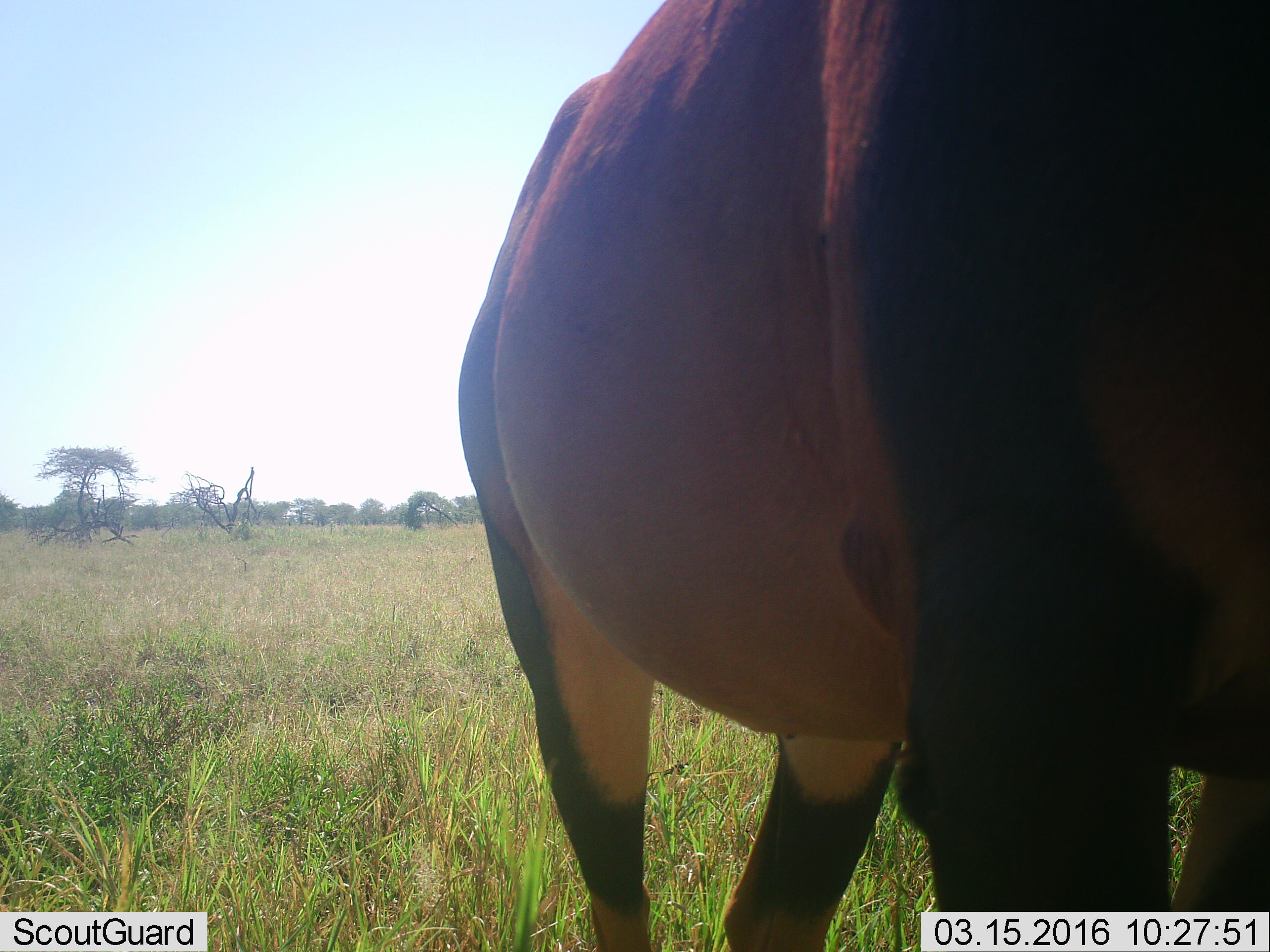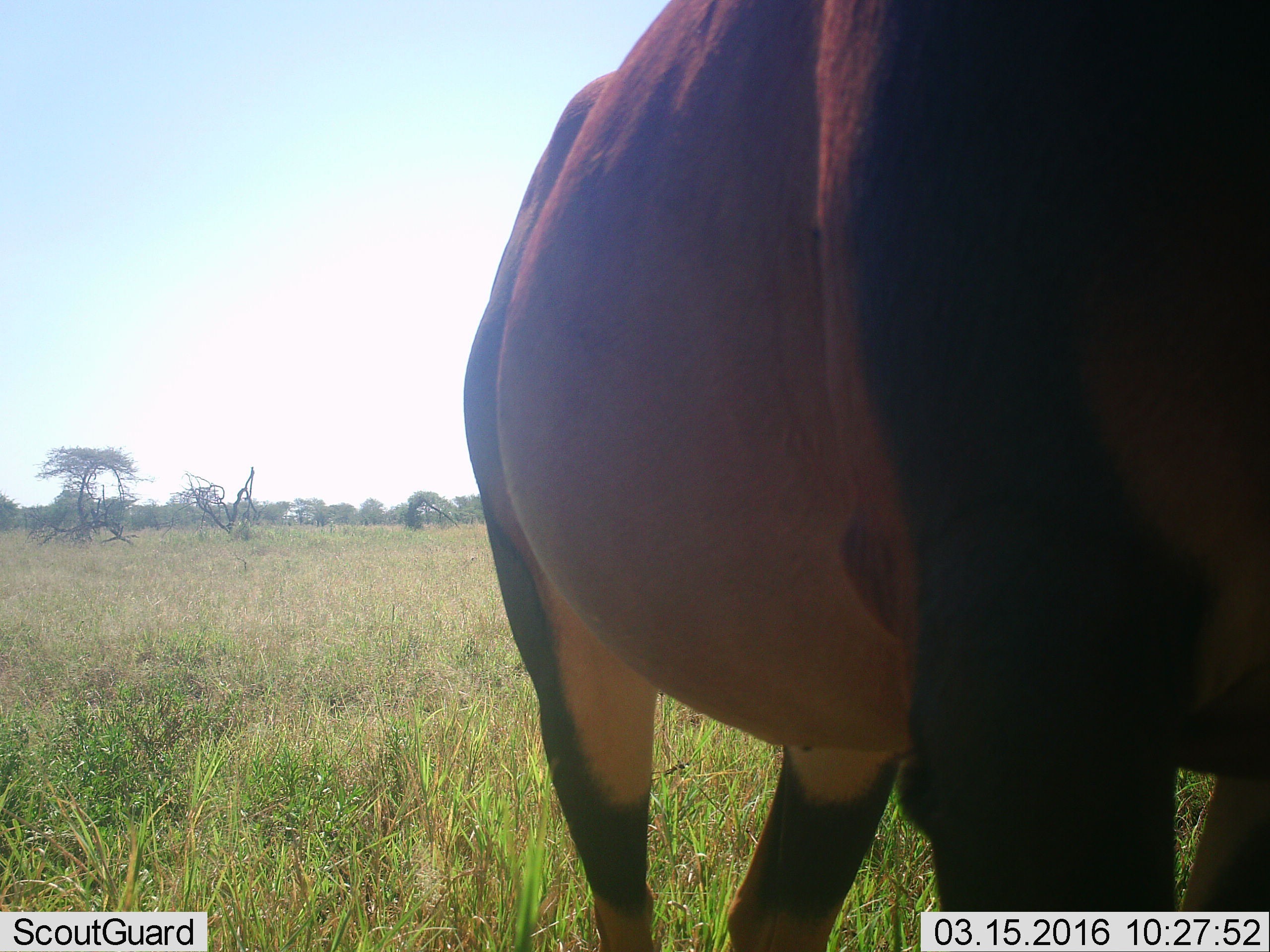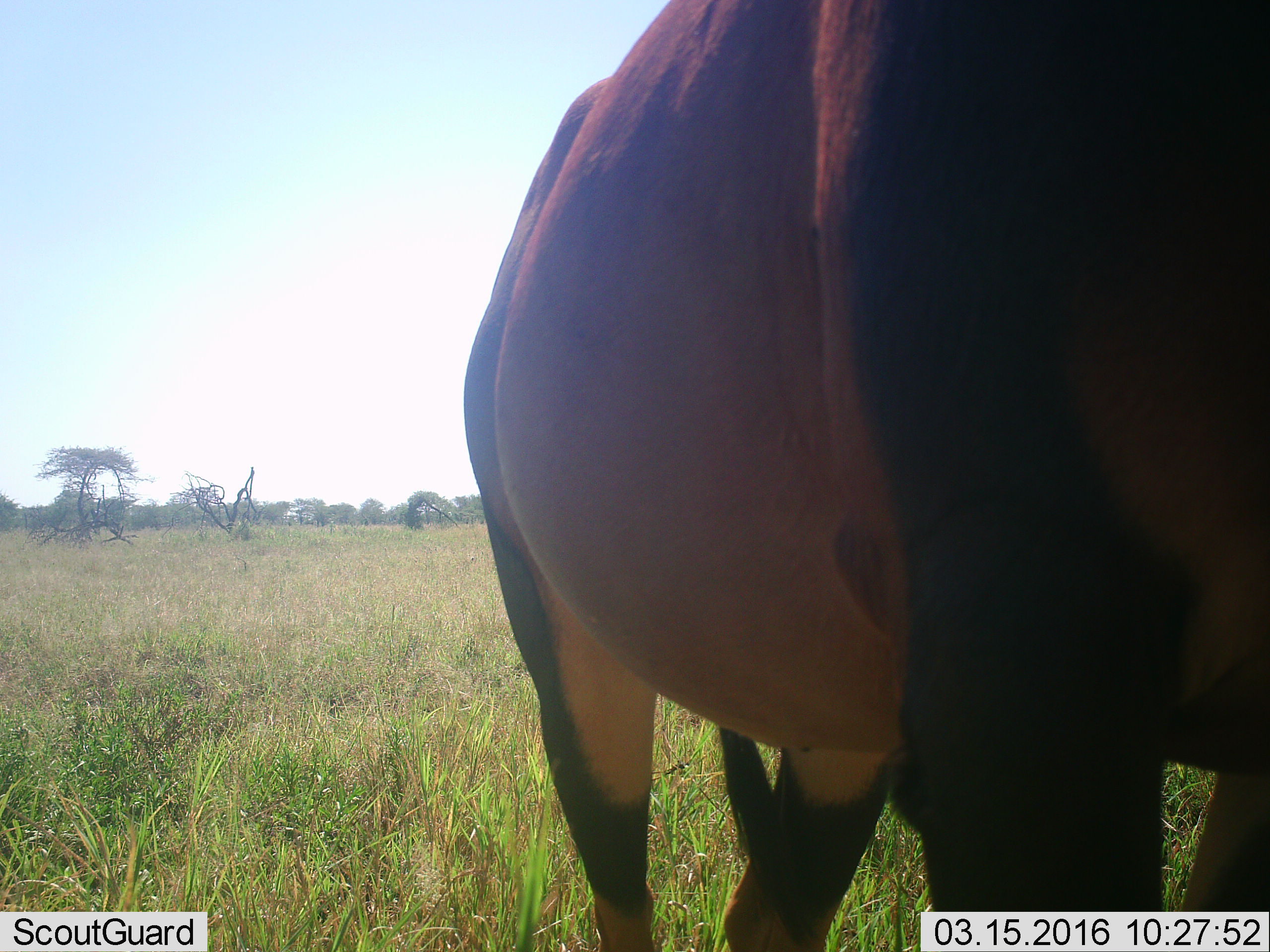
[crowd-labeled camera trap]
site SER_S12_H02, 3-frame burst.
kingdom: Animalia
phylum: Chordata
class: Mammalia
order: Artiodactyla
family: Bovidae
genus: Damaliscus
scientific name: Damaliscus lunatus jimela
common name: topi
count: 1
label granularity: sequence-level